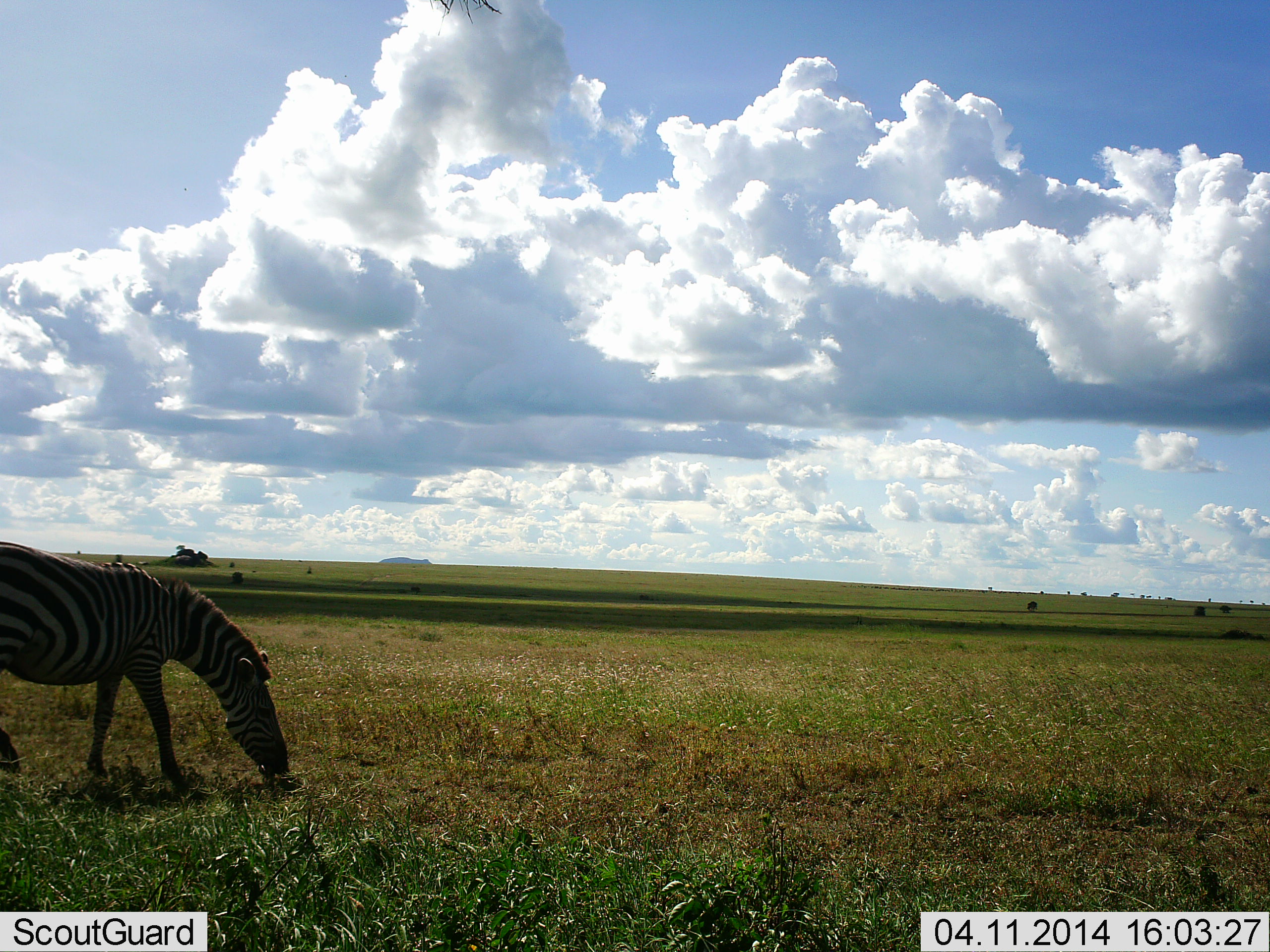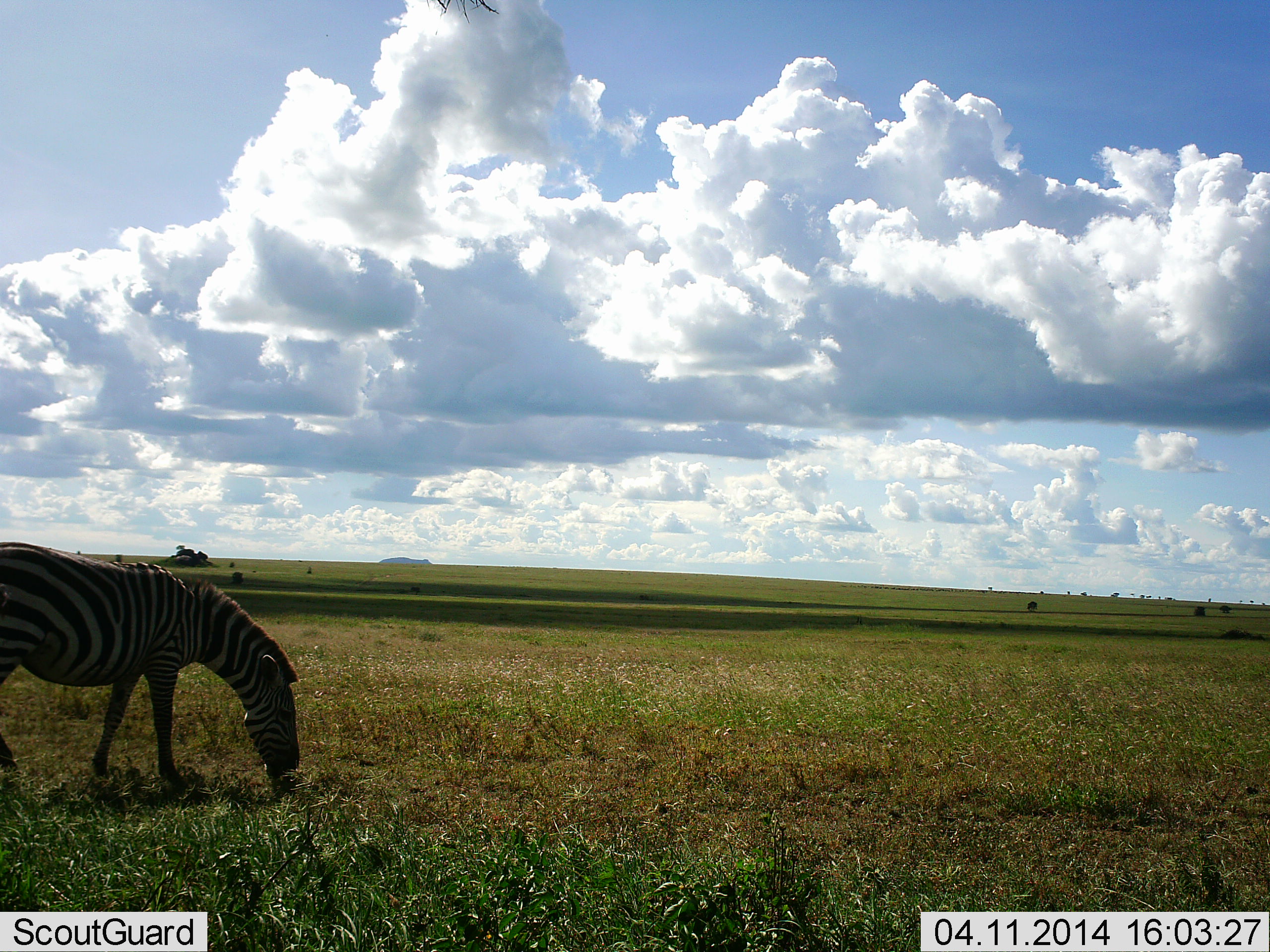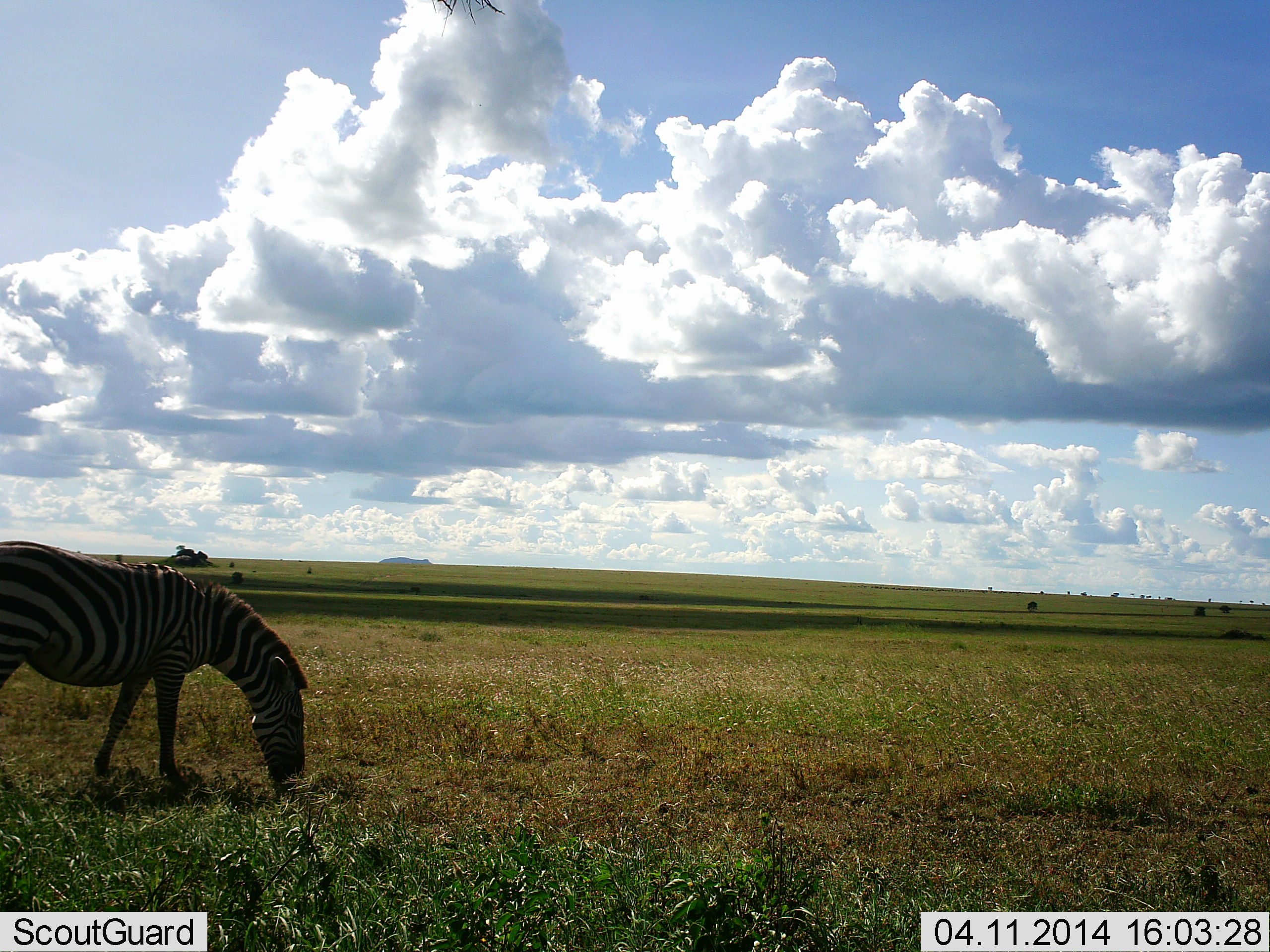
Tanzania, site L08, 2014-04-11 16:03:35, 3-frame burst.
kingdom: Animalia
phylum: Chordata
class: Mammalia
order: Perissodactyla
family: Equidae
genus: Equus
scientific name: Equus quagga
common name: plains zebra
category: zebra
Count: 1.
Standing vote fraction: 40%.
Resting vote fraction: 0%.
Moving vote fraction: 10%.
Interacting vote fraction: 0%.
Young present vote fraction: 0%.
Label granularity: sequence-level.